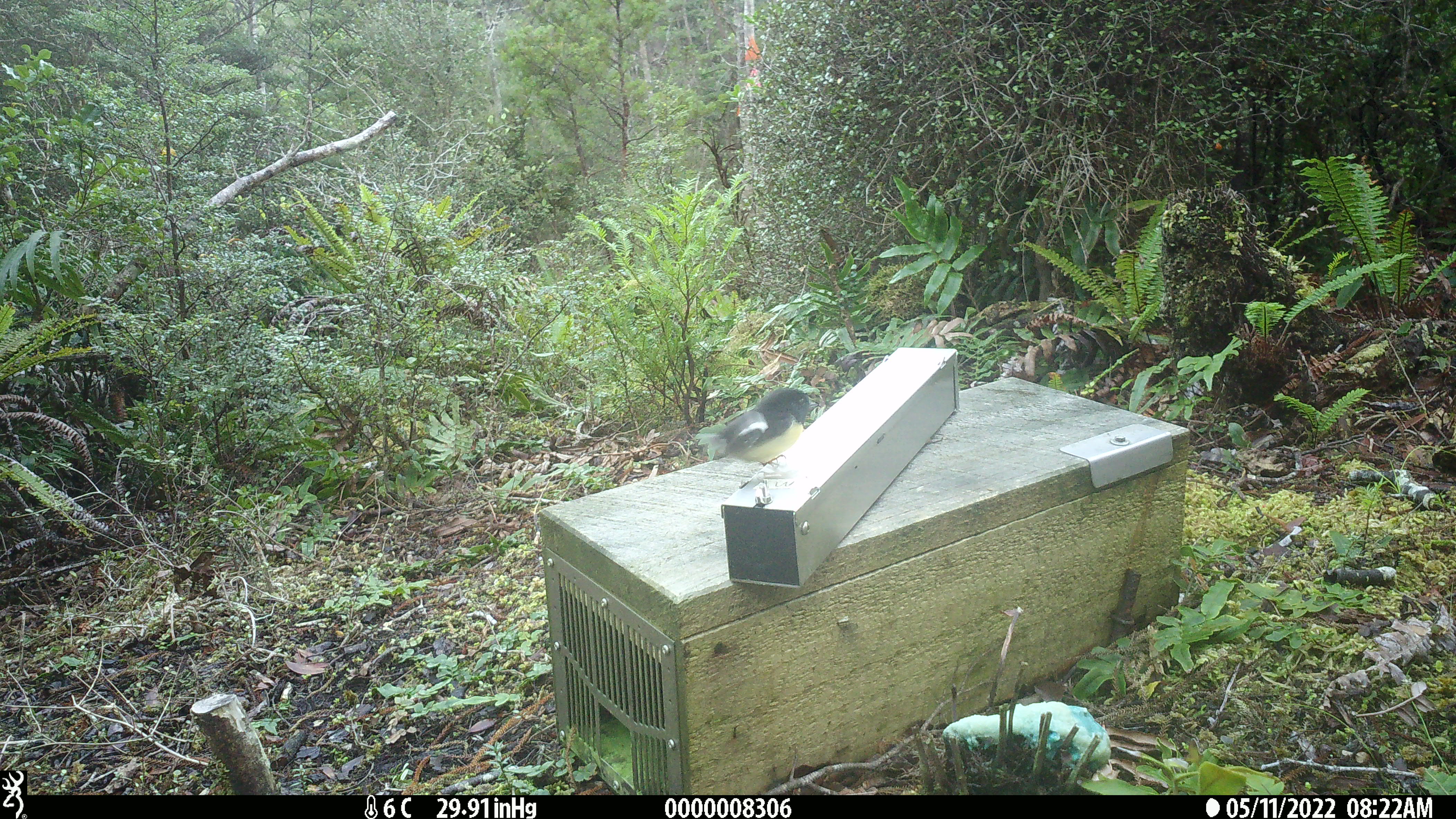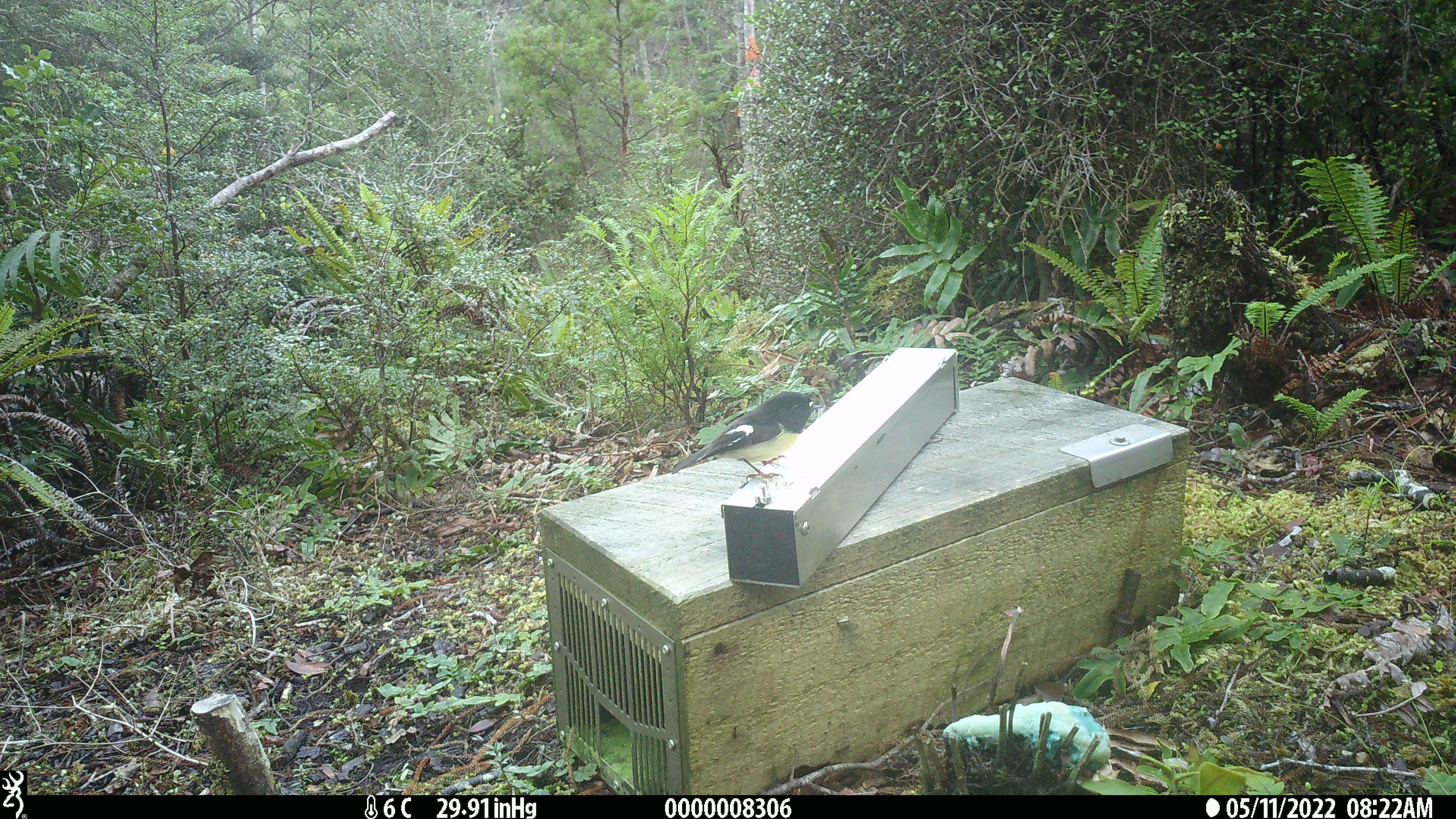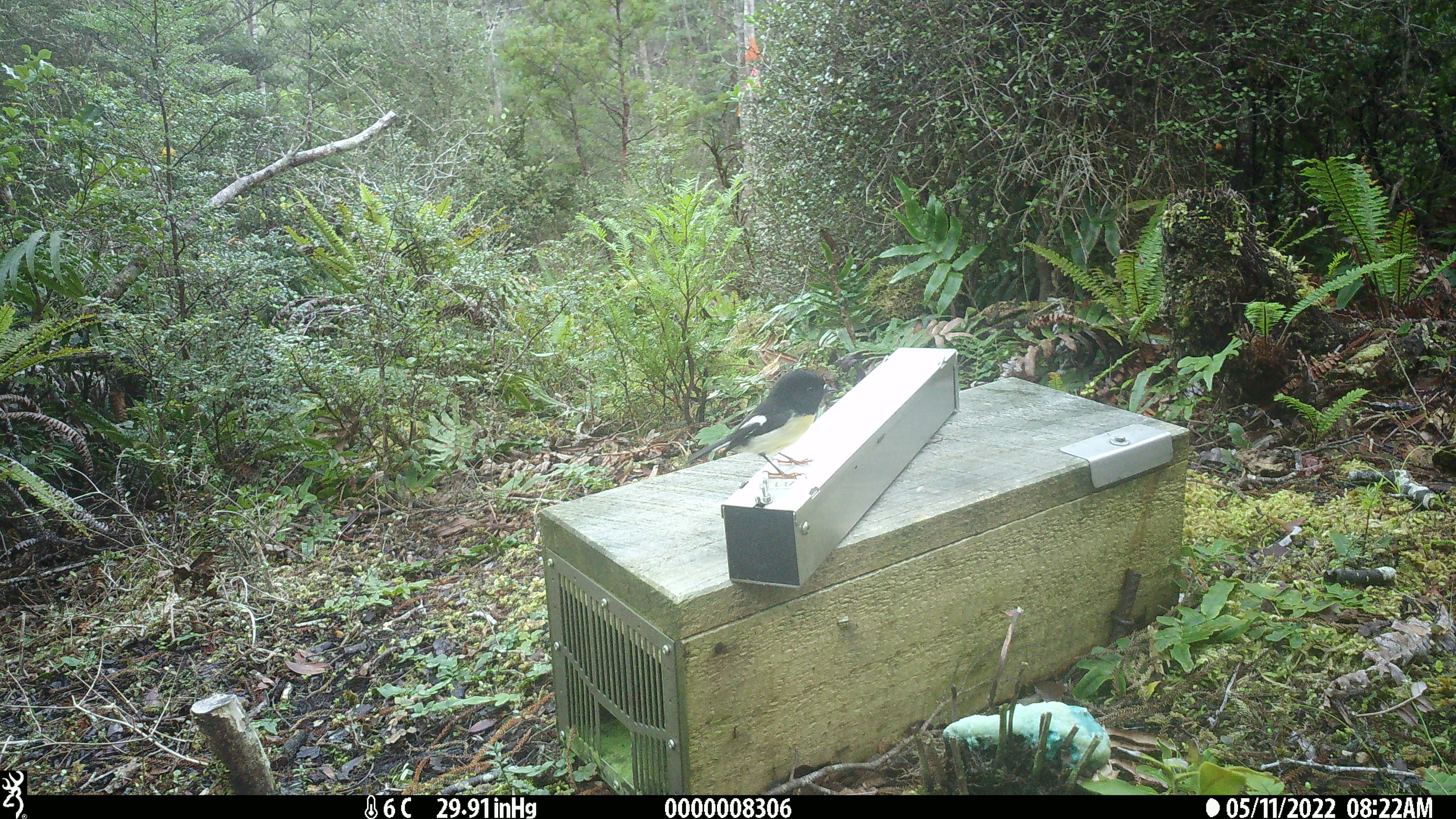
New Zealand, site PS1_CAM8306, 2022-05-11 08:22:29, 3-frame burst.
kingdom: Animalia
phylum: Chordata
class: Aves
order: Passeriformes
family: Petroicidae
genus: Petroica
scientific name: Petroica macrocephala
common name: tomtit